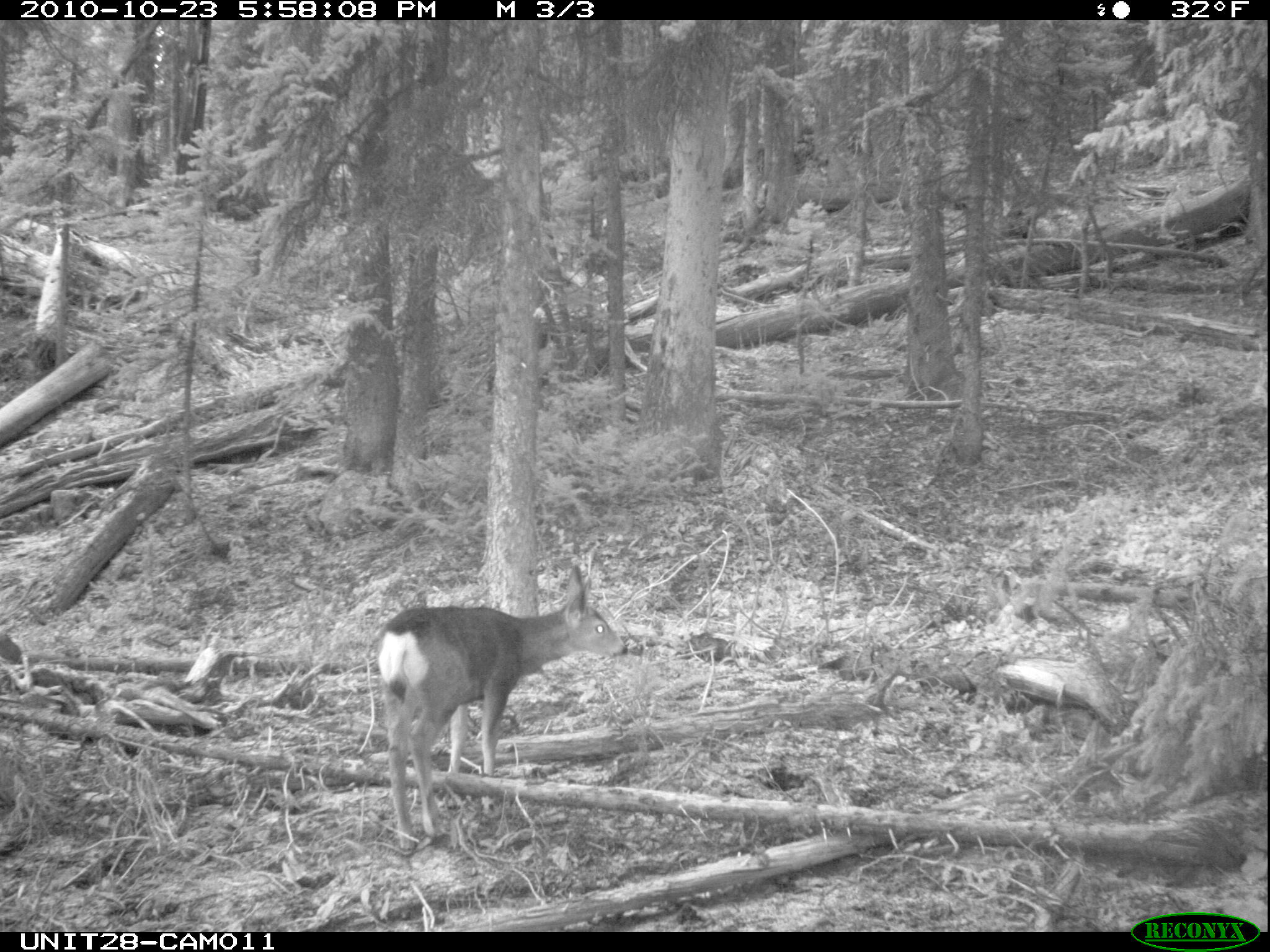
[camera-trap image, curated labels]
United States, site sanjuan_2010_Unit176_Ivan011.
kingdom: Animalia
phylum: Chordata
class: Mammalia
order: Artiodactyla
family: Cervidae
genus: Odocoileus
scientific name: Odocoileus hemionus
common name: mule deer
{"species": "Odocoileus hemionus (mule deer)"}